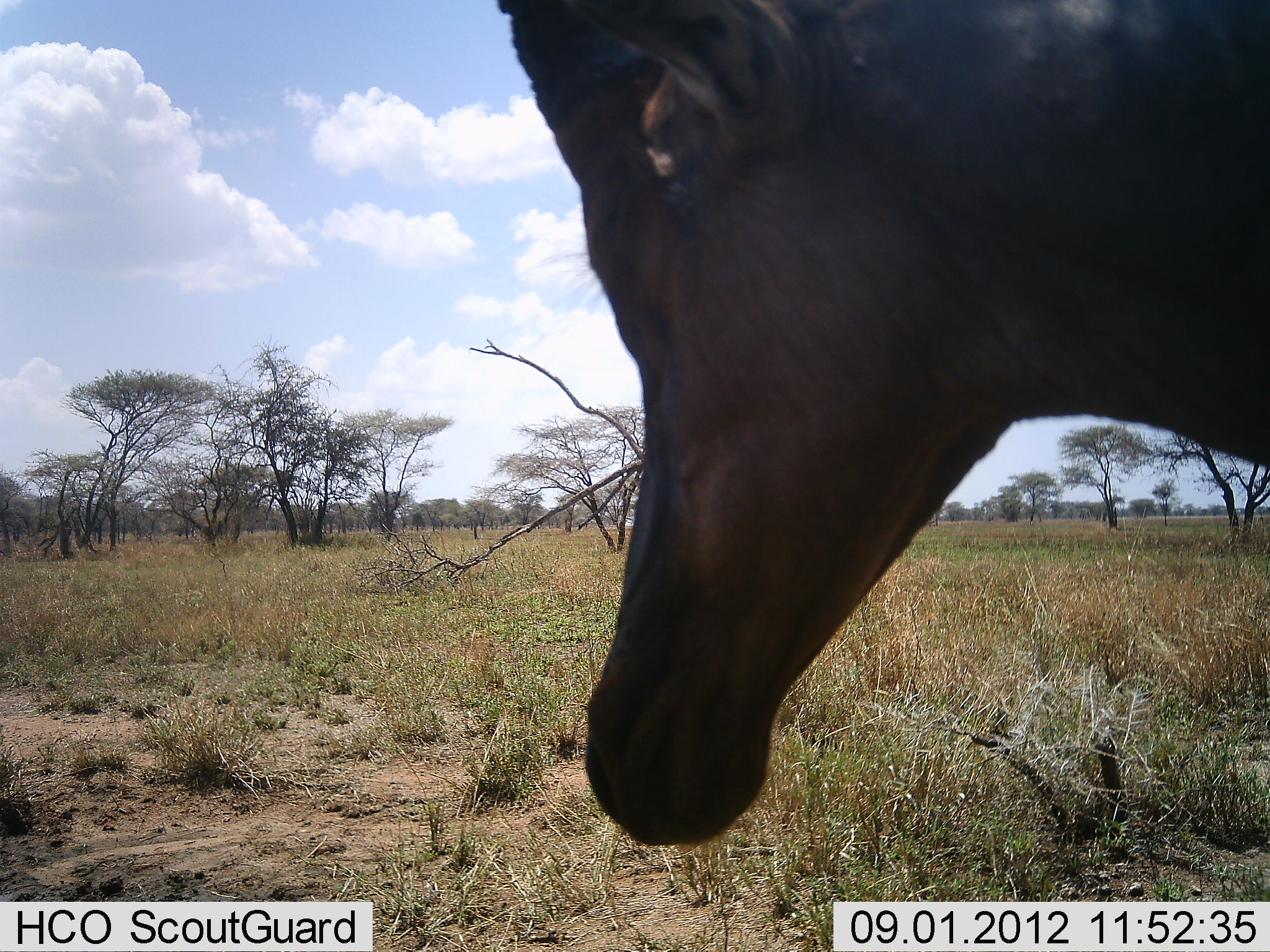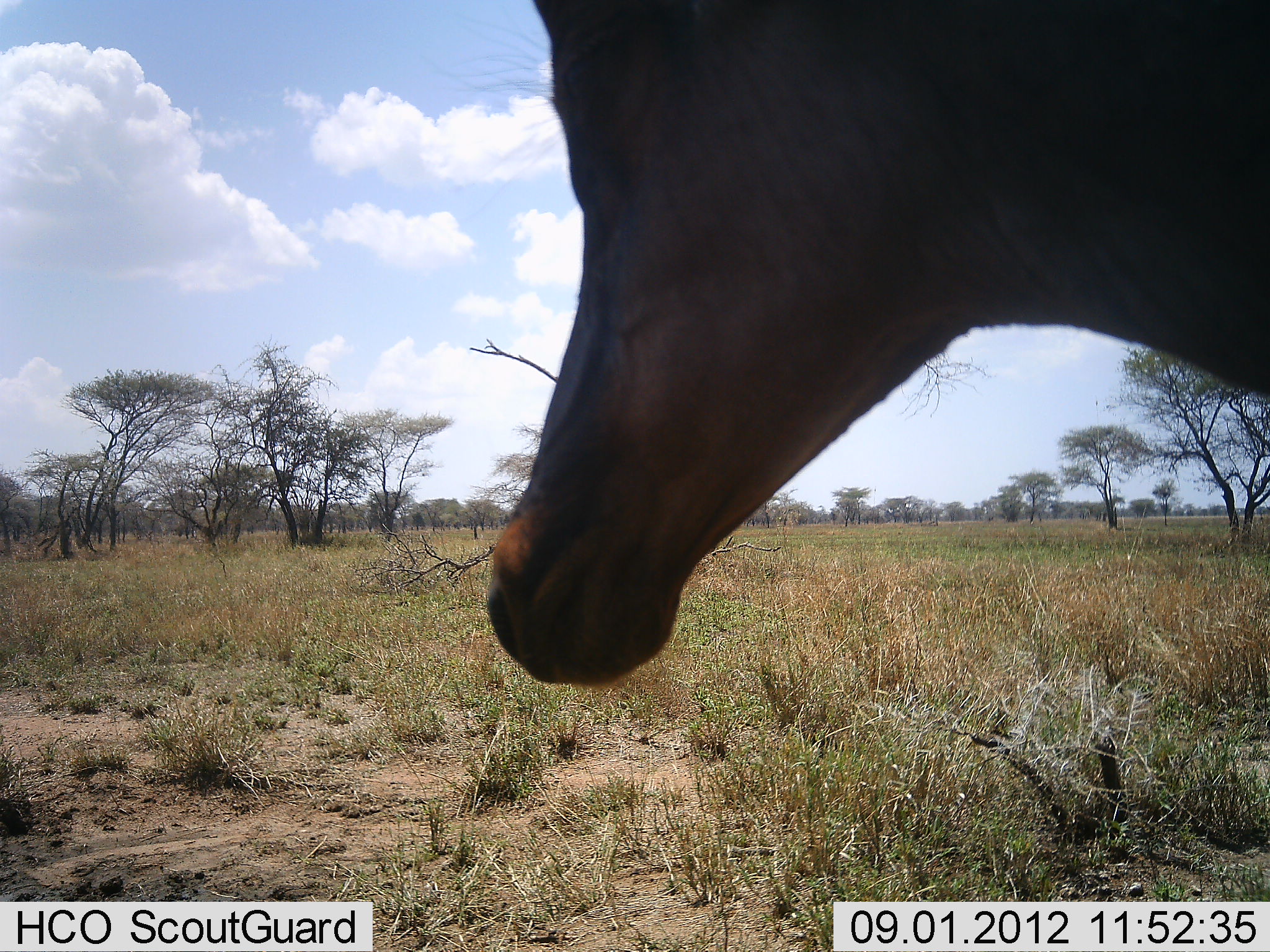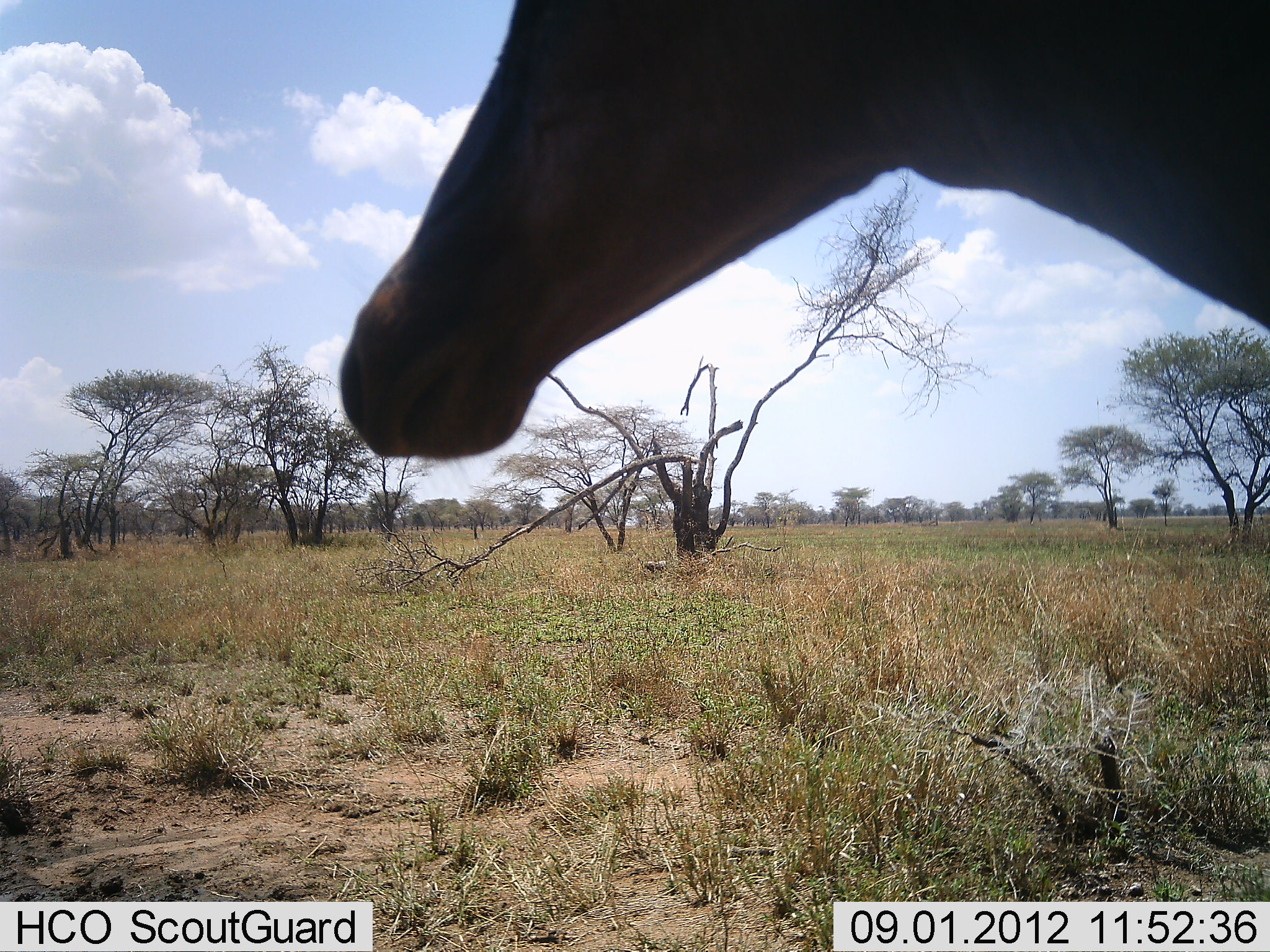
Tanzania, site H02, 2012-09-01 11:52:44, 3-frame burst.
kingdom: Animalia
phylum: Chordata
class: Mammalia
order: Artiodactyla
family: Bovidae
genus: Damaliscus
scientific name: Damaliscus lunatus jimela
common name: topi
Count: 1.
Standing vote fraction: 90%.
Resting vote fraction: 0%.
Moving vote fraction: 10%.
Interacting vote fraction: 0%.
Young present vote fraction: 0%.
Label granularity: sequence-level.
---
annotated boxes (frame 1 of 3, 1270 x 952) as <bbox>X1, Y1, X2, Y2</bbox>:
animal: <bbox>495, 0, 1270, 848</bbox>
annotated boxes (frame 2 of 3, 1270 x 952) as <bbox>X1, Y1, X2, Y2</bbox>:
animal: <bbox>484, 0, 1270, 688</bbox>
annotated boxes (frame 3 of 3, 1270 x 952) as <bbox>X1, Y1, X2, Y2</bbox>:
animal: <bbox>339, 0, 1270, 462</bbox>